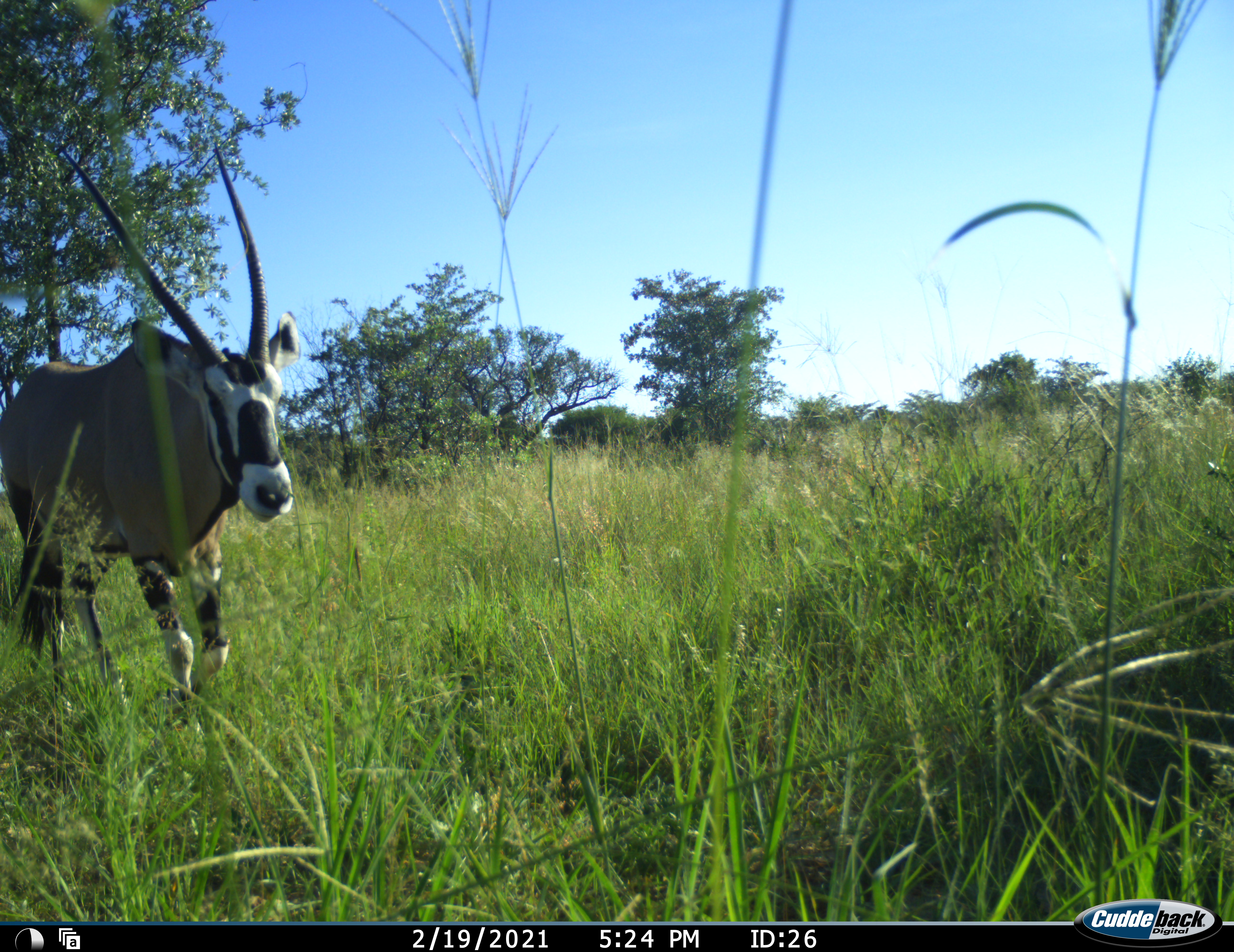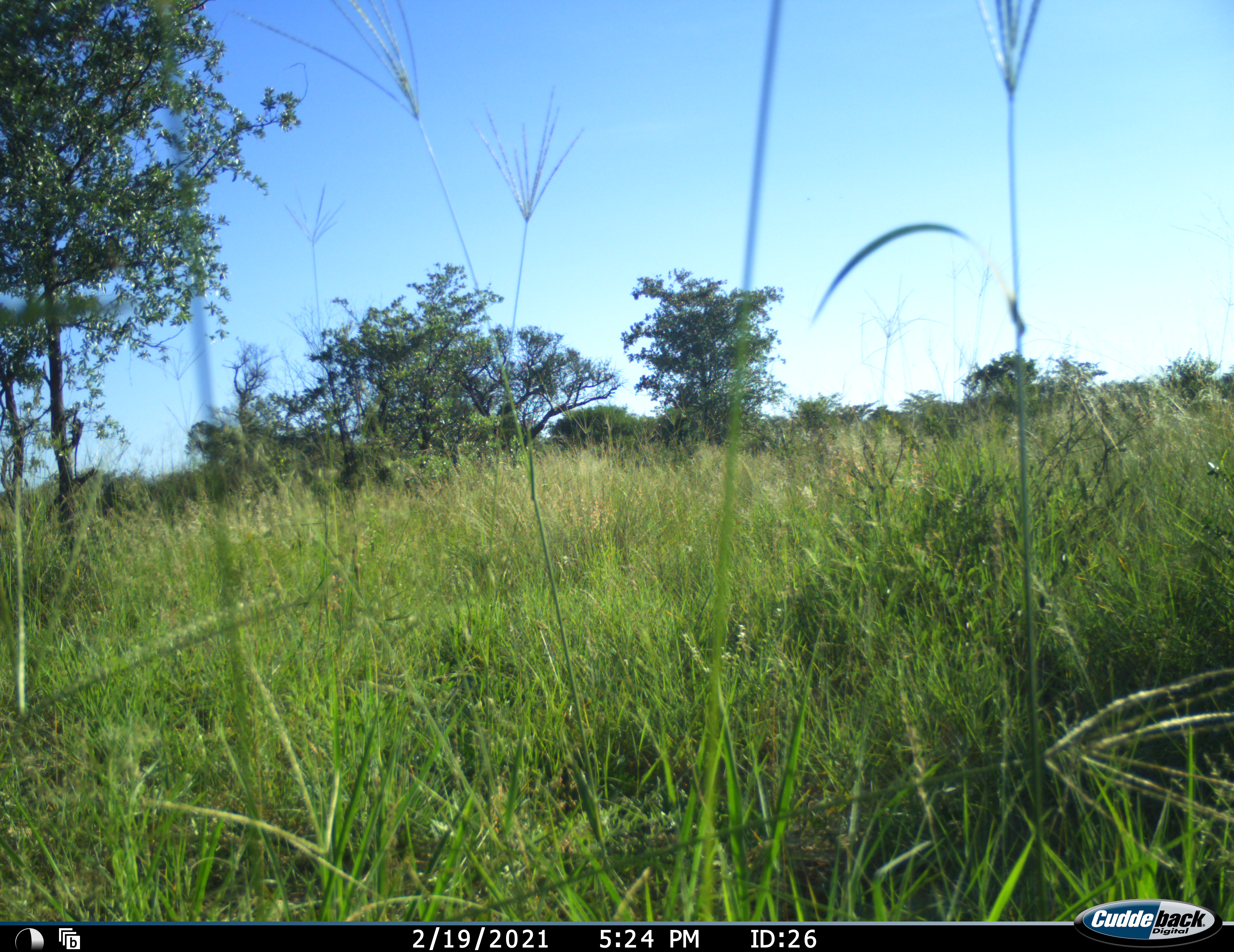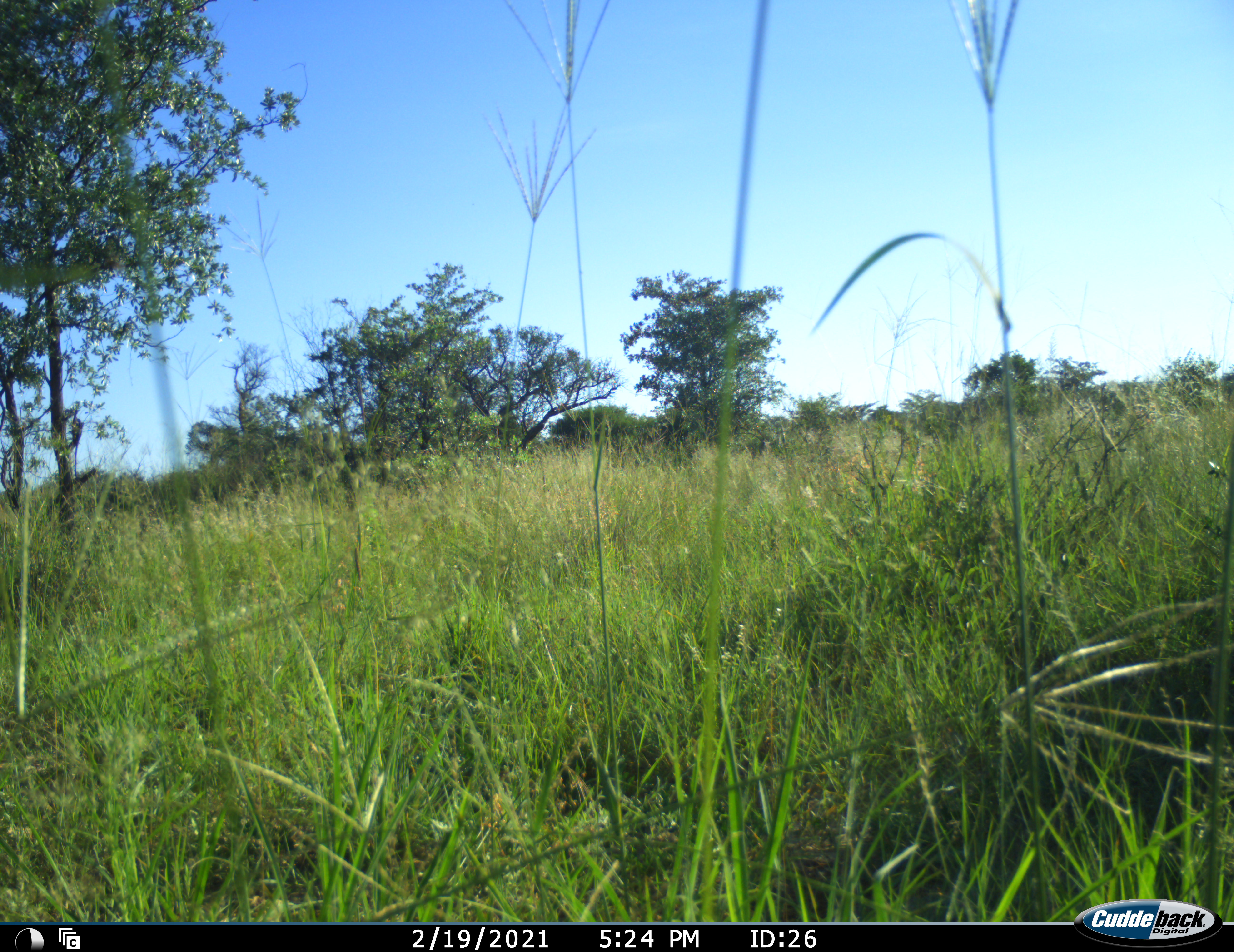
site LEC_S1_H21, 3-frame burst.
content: unidentified animal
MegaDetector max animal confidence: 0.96